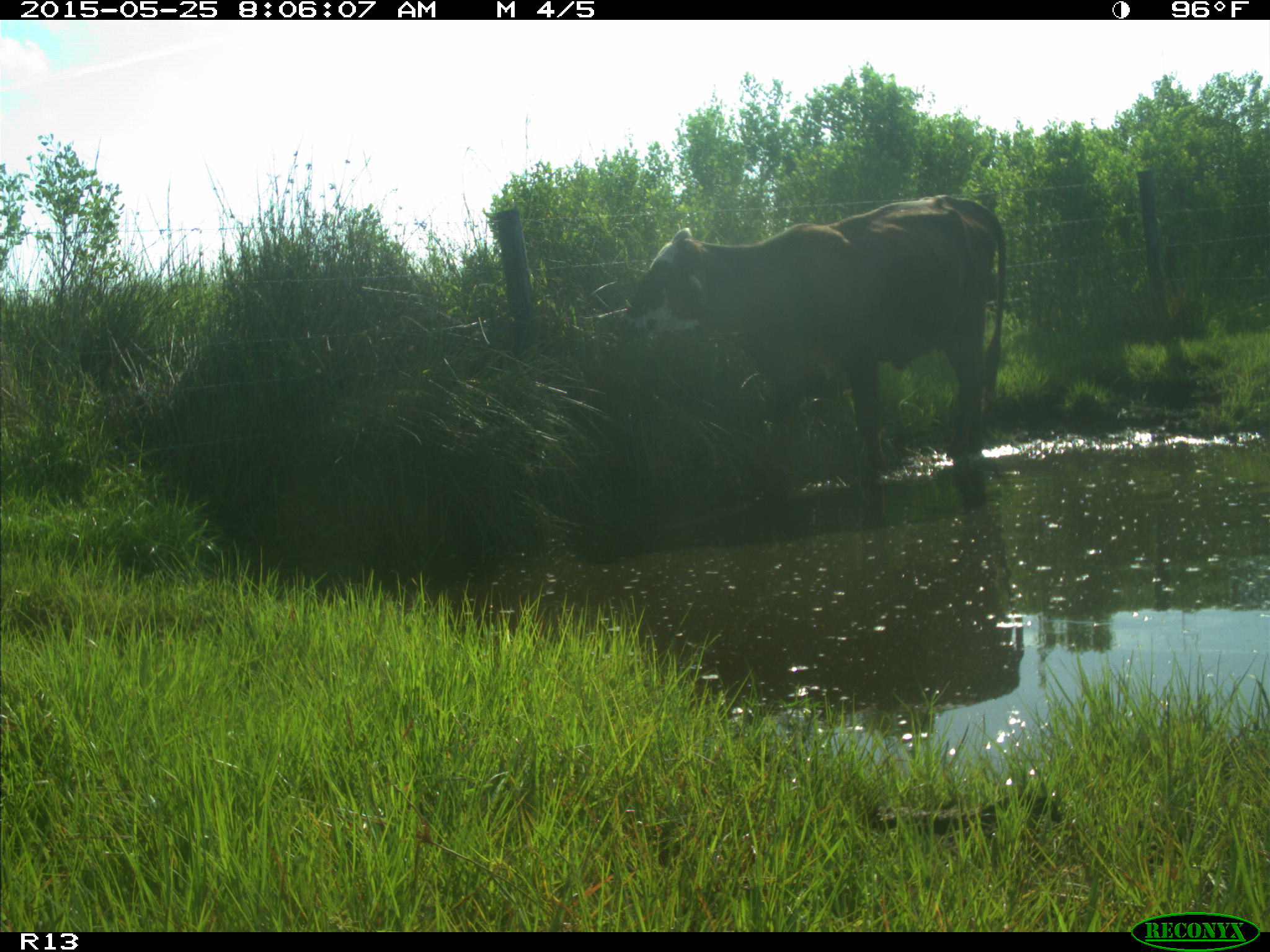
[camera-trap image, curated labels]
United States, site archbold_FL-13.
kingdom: Animalia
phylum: Chordata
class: Mammalia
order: Artiodactyla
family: Bovidae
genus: Bos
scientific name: Bos taurus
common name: domestic cow